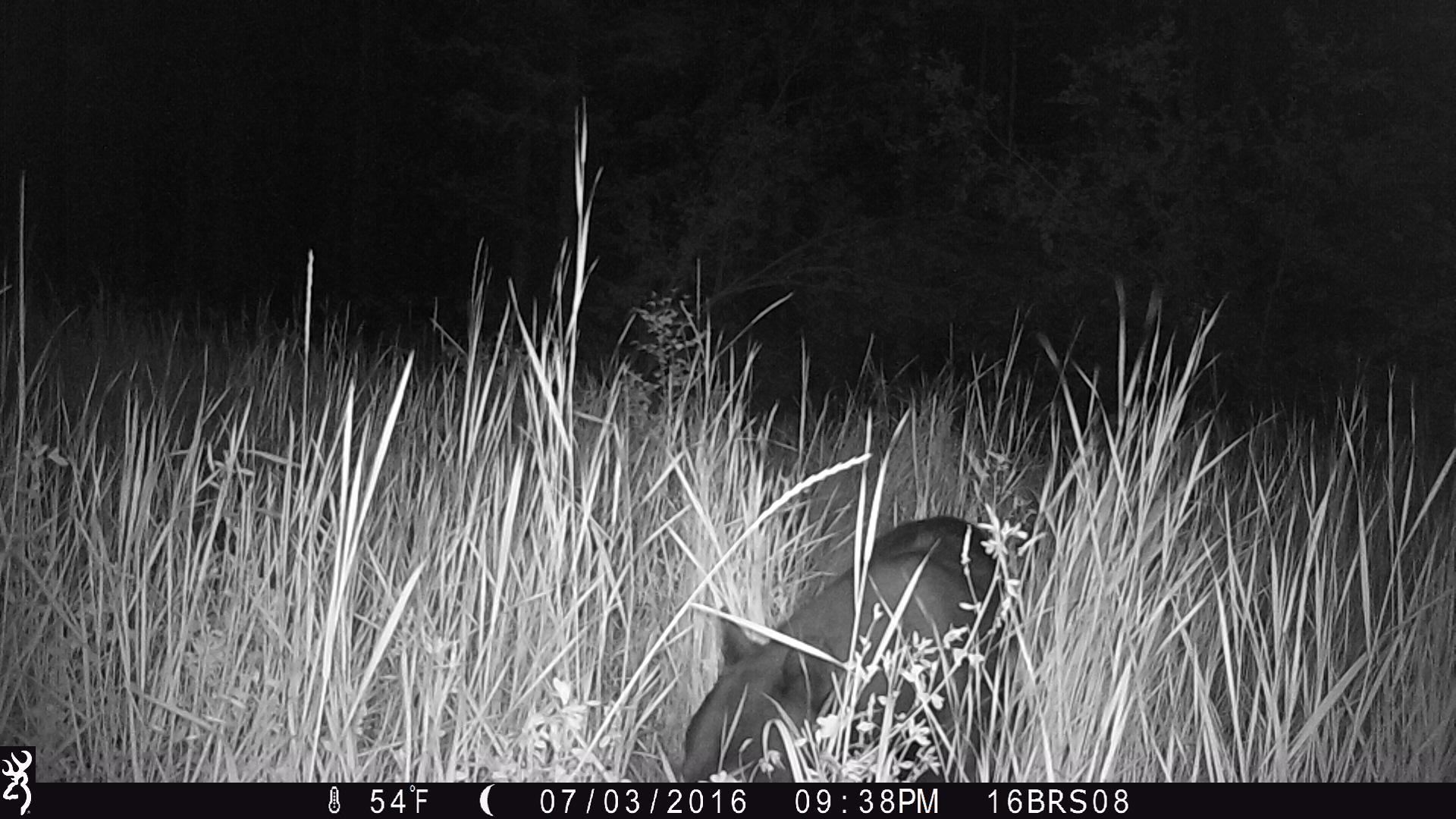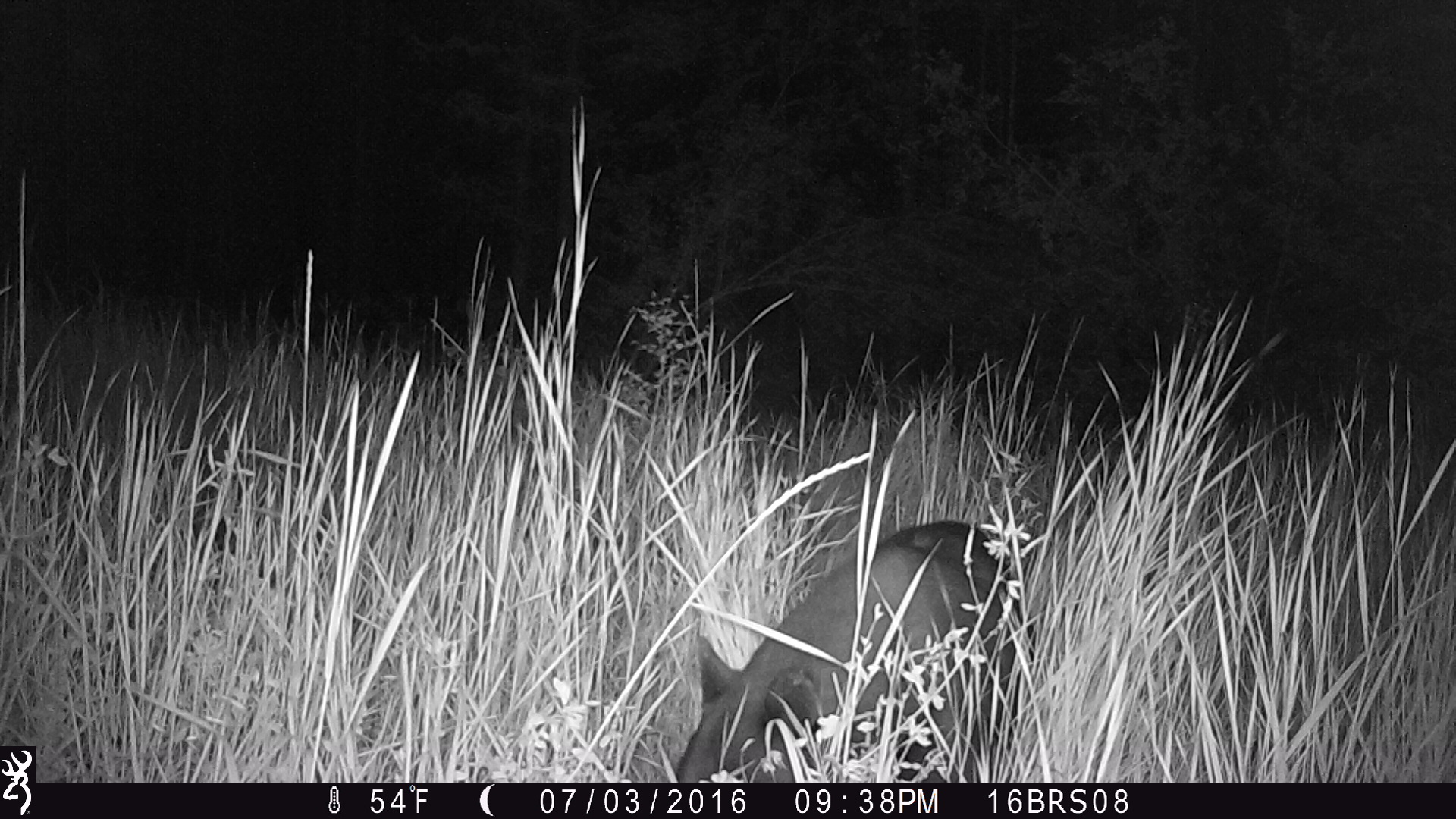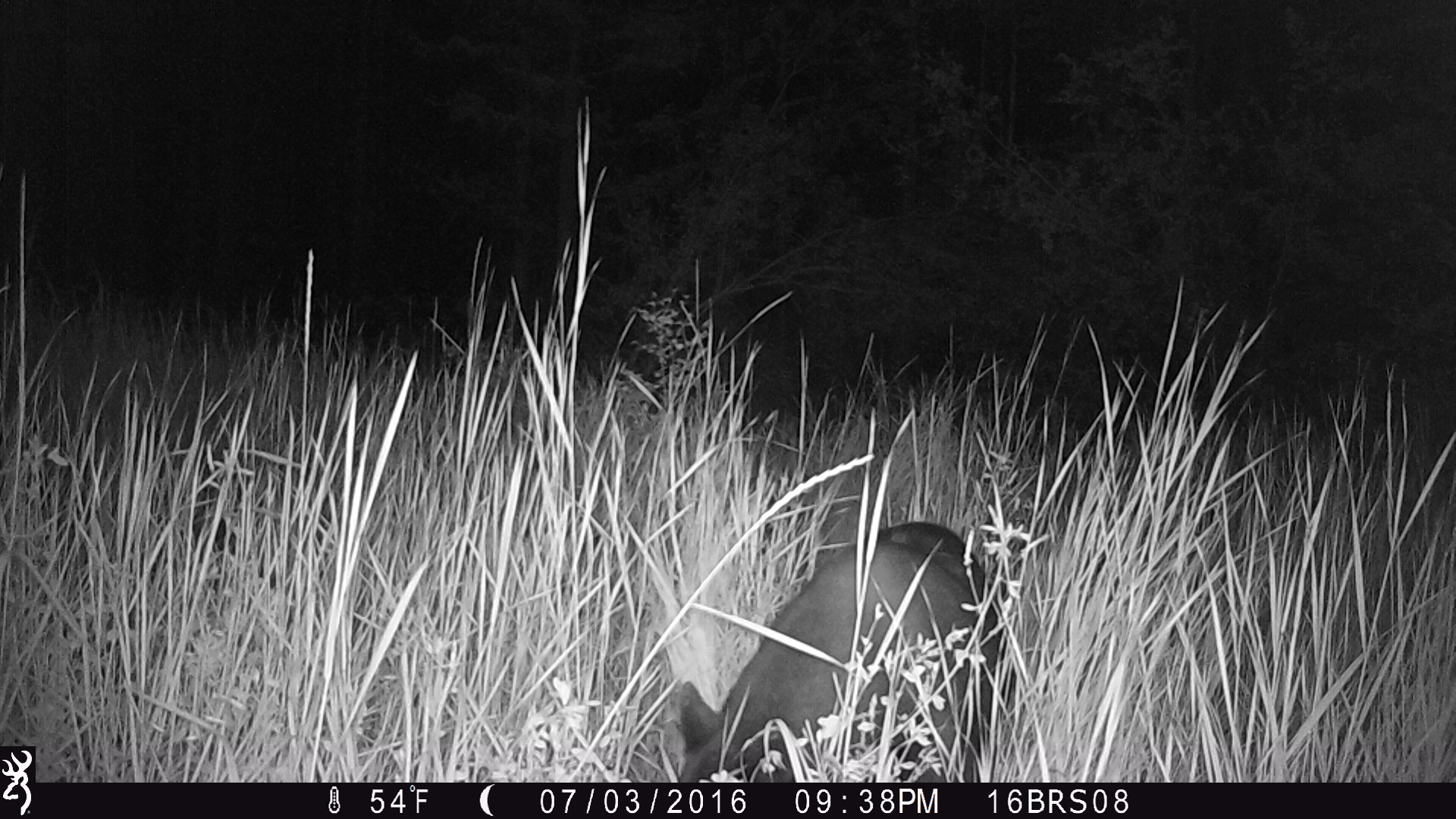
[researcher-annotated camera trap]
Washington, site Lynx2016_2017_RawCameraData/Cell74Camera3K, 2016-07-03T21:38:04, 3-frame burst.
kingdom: Animalia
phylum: Chordata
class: Mammalia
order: Lagomorpha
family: Leporidae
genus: Lepus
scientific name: Lepus americanus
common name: snowshoe hare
Lepus americanus (snowshoe hare). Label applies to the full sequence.